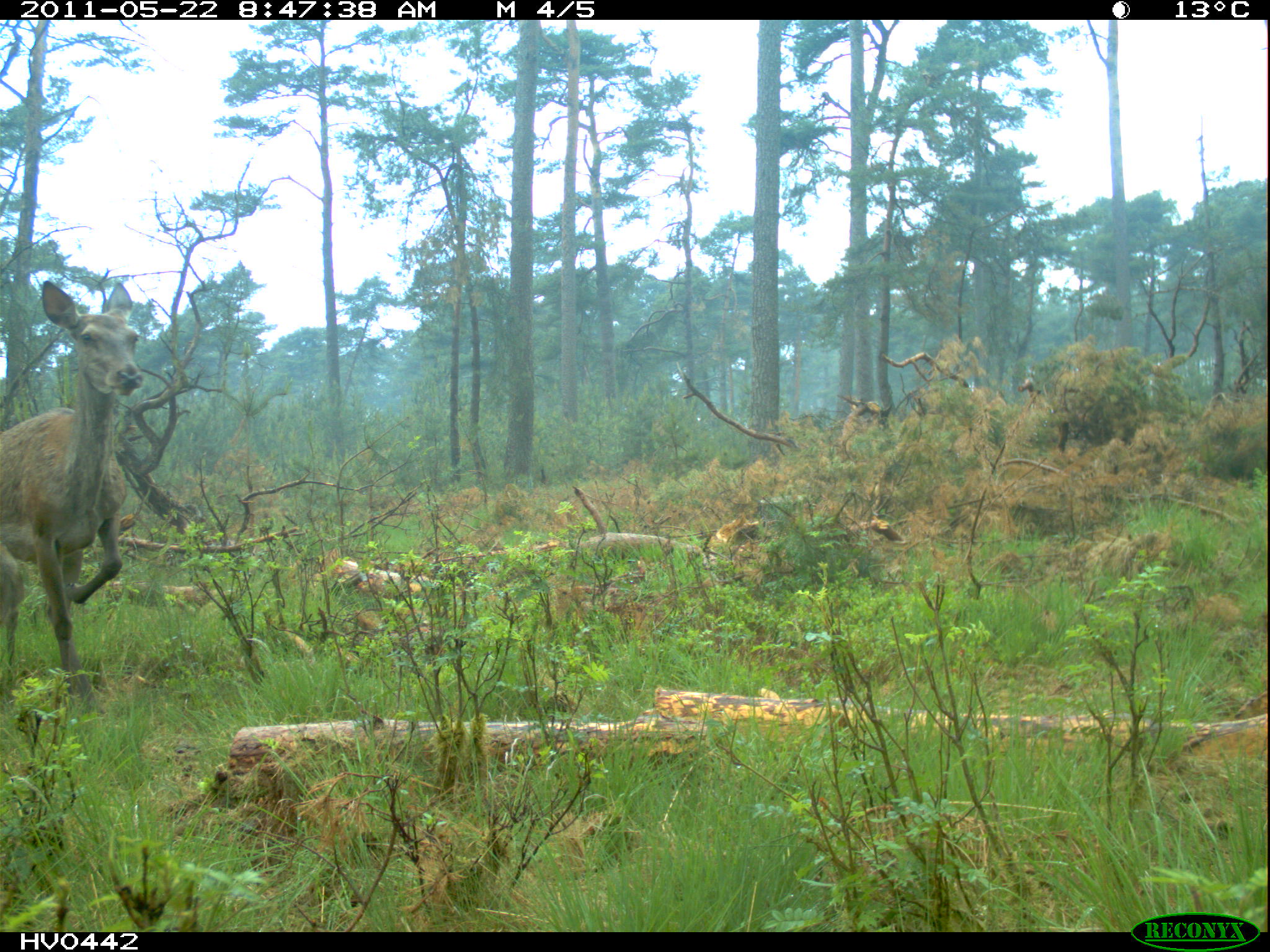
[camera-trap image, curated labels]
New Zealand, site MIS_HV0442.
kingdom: Animalia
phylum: Chordata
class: Mammalia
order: Artiodactyla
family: Cervidae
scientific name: Cervidae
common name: deer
Deer (Cervidae).